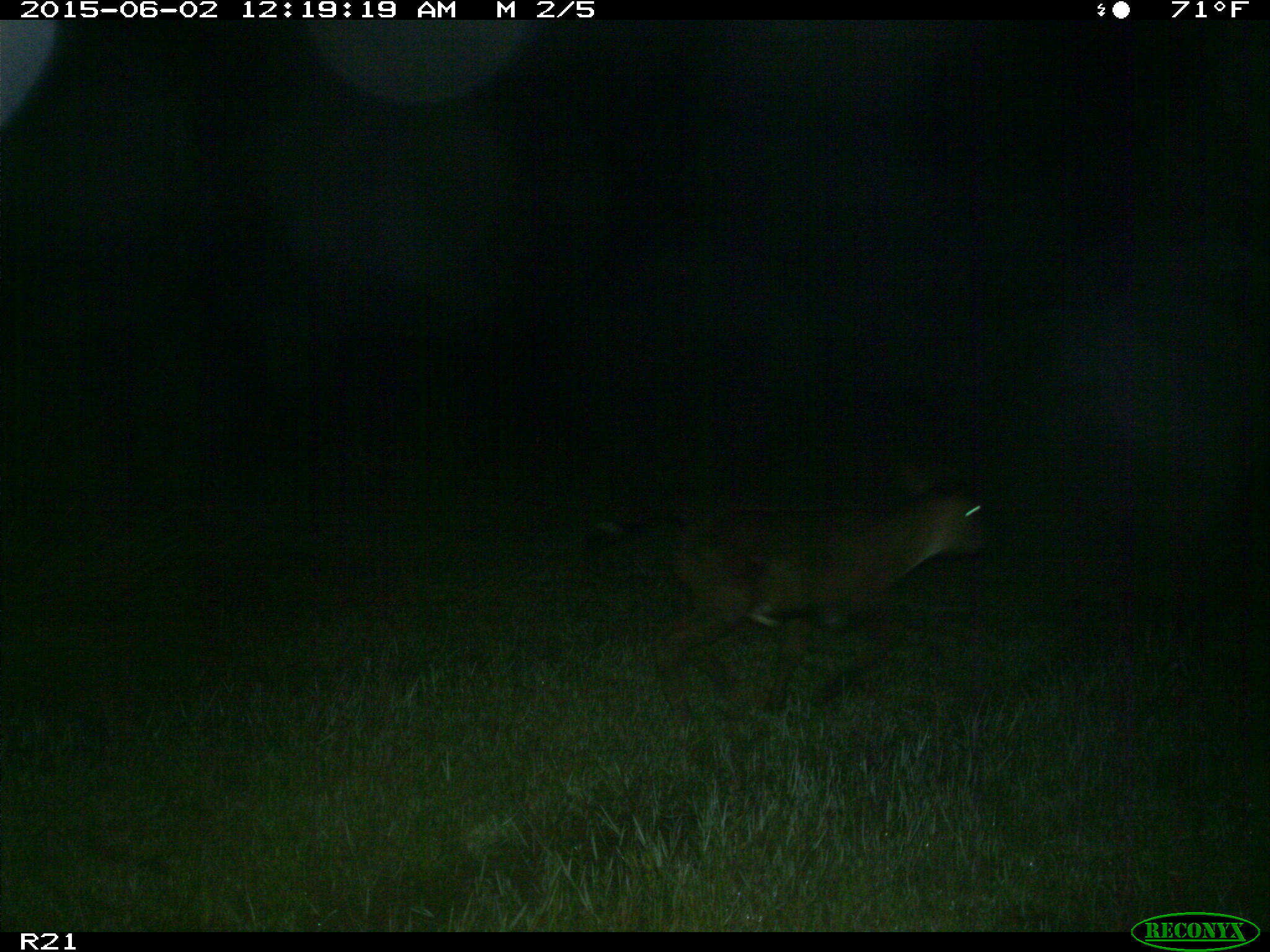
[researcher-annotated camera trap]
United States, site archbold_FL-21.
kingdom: Animalia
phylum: Chordata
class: Mammalia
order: Artiodactyla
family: Bovidae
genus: Bos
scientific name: Bos taurus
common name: domestic cow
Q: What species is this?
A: Bos taurus (domestic cow).